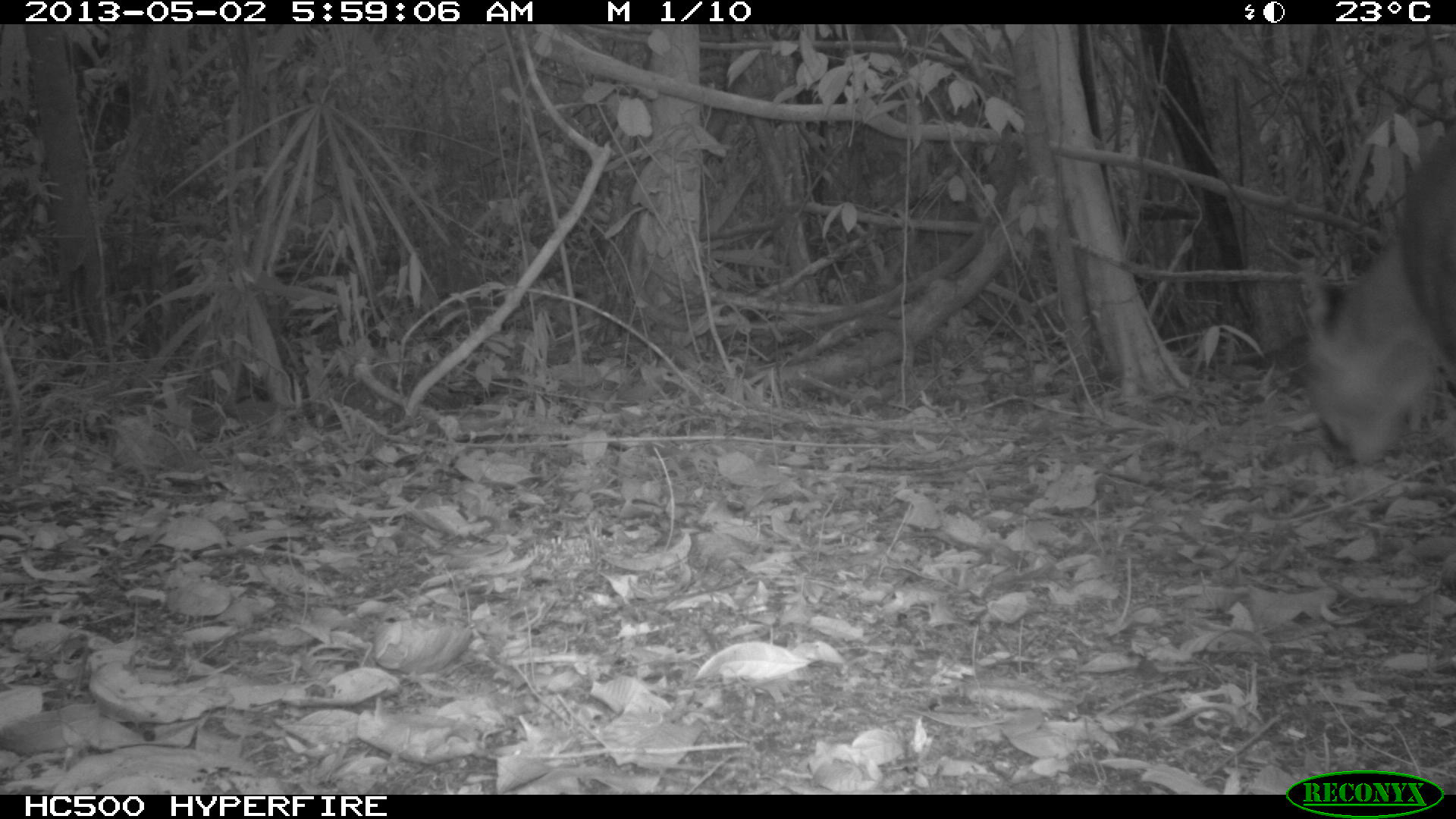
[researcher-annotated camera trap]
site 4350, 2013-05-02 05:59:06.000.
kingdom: Animalia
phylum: Chordata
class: Mammalia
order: Carnivora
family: Felidae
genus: Puma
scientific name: Puma concolor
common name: mountain lion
Puma concolor (mountain lion), count 1, sex male.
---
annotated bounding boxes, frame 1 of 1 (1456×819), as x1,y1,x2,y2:
puma concolor: 1303,115,1456,467